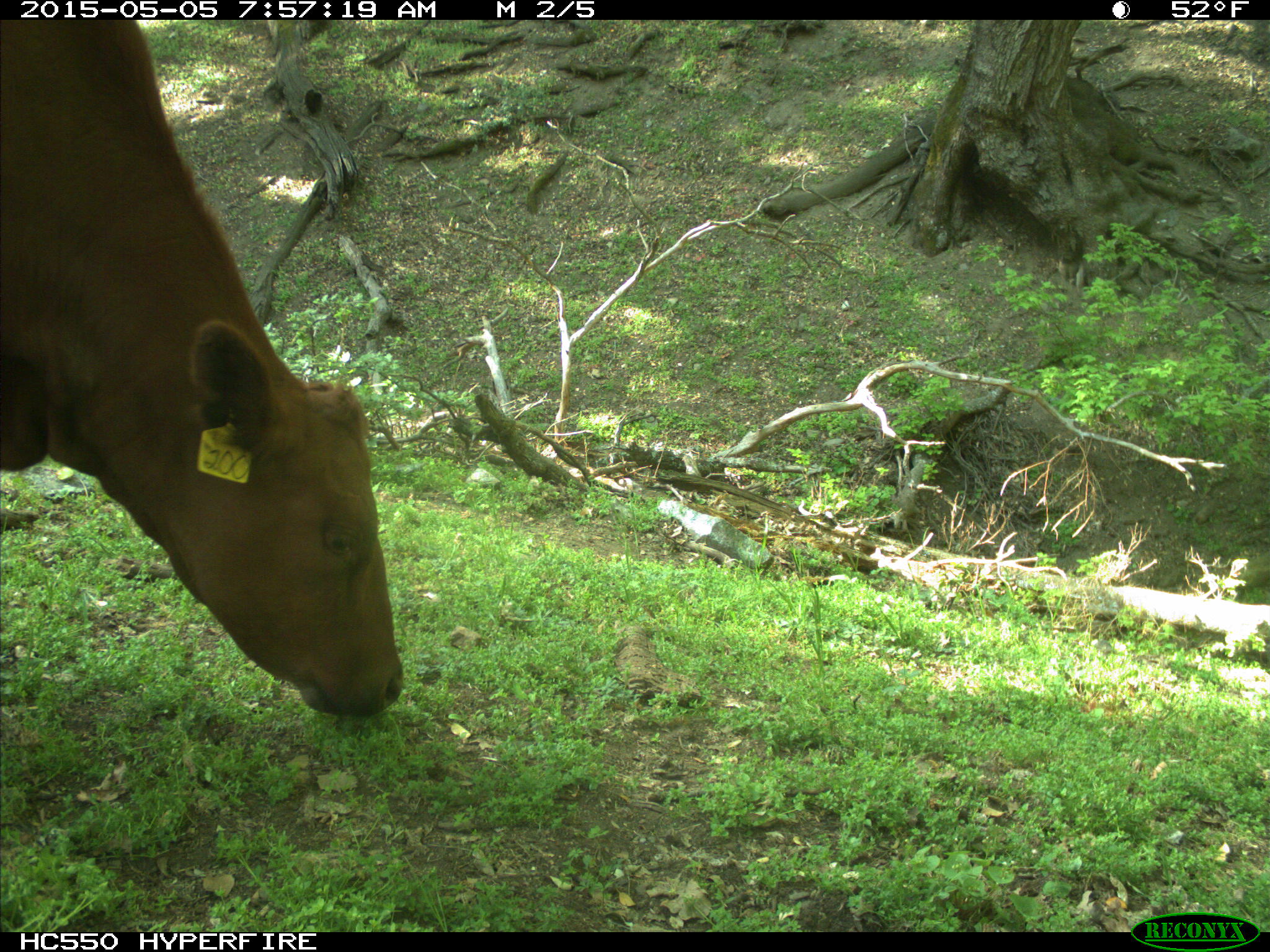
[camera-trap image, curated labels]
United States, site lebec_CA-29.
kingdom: Animalia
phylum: Chordata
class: Mammalia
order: Artiodactyla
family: Bovidae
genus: Bos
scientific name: Bos taurus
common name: domestic cow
Bos taurus (domestic cow).